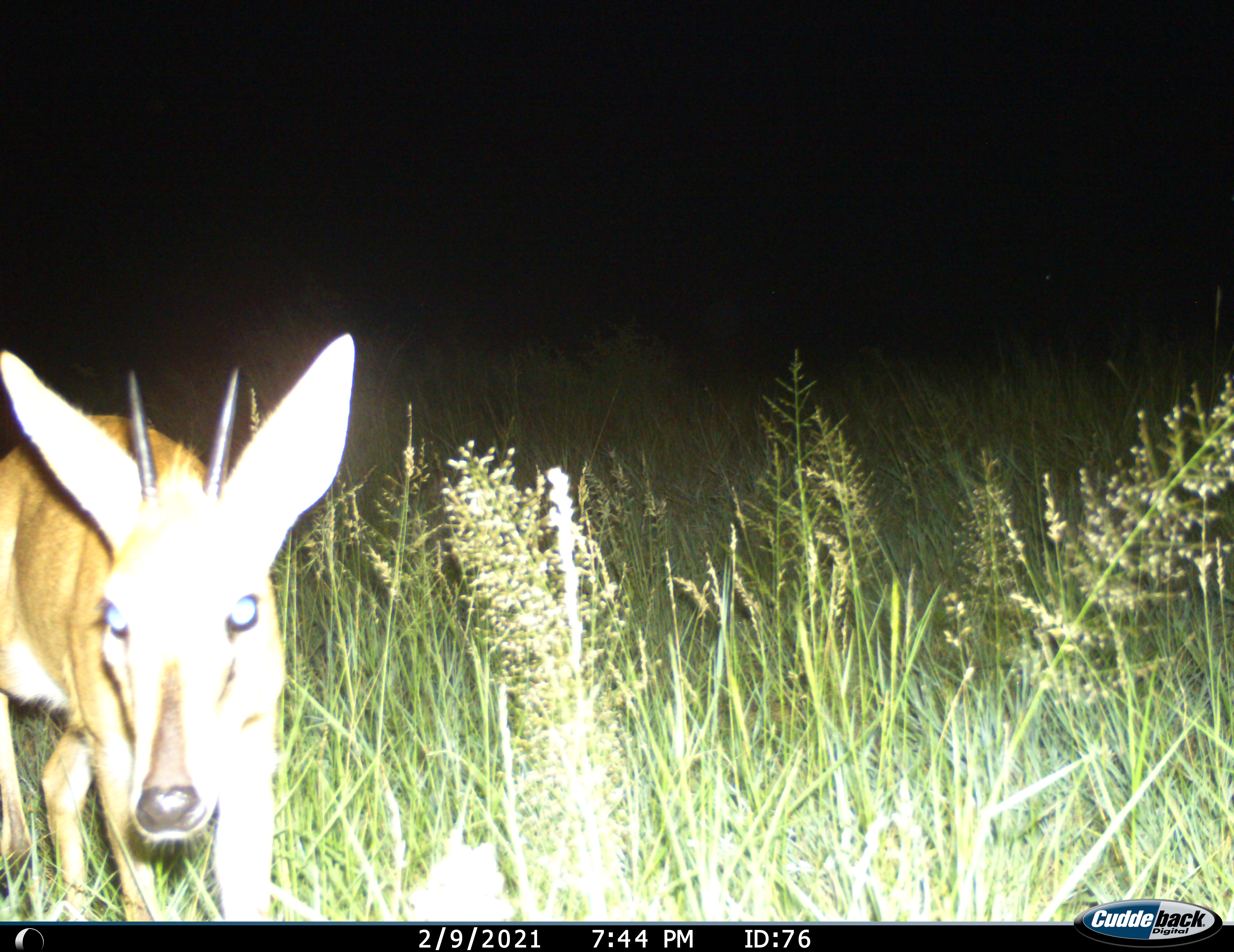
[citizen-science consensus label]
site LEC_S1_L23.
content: unidentified animal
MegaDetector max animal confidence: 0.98